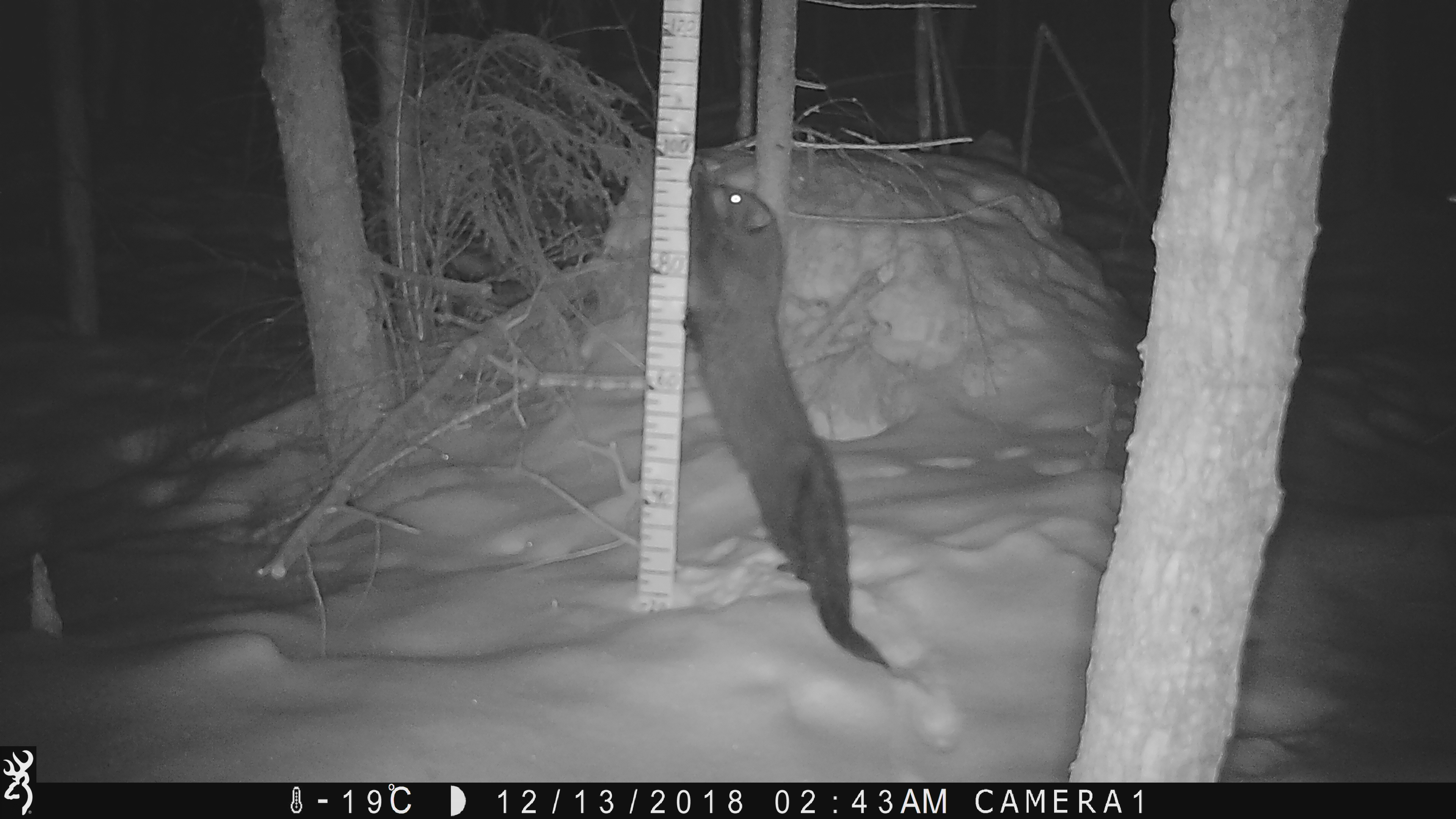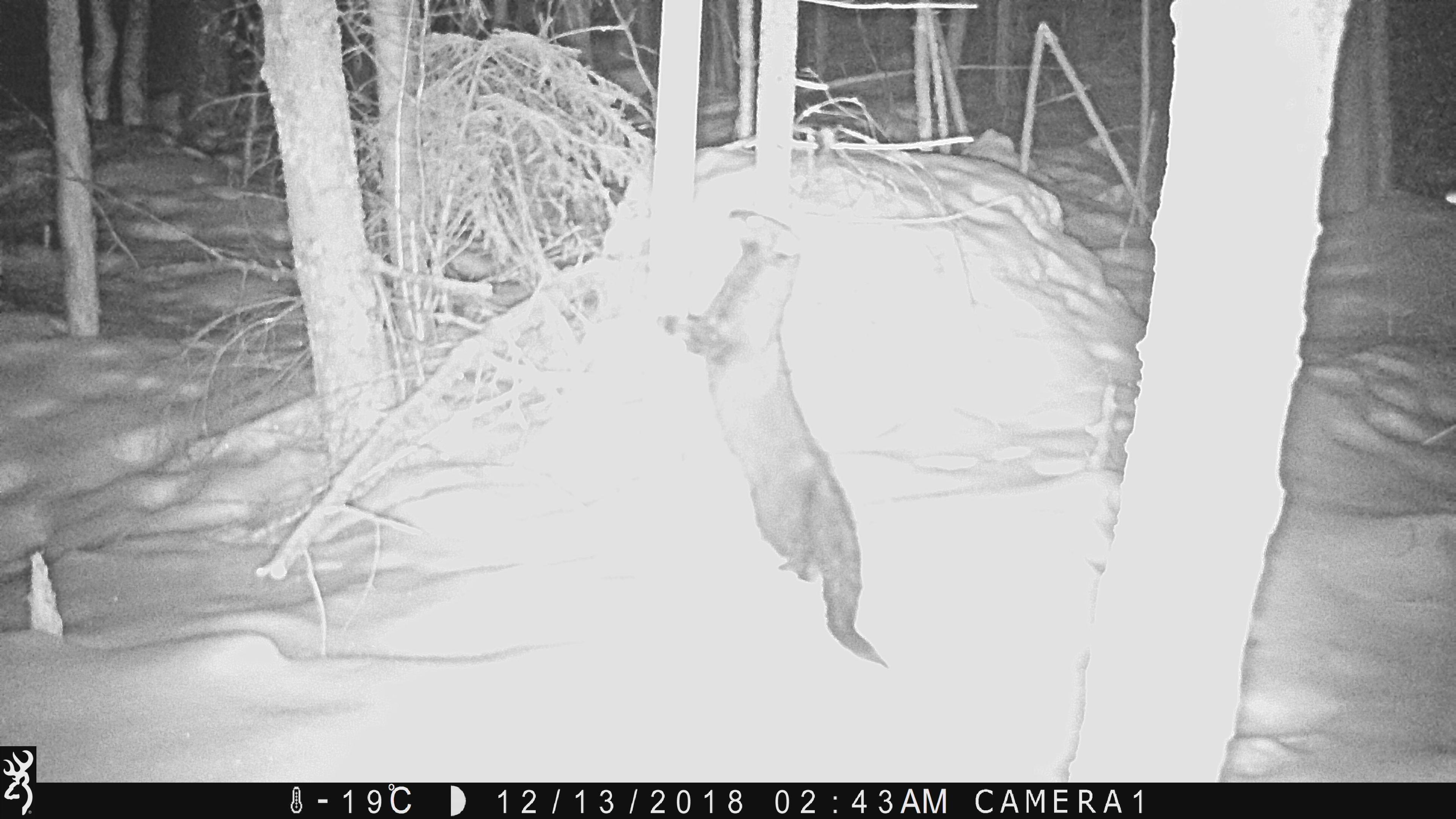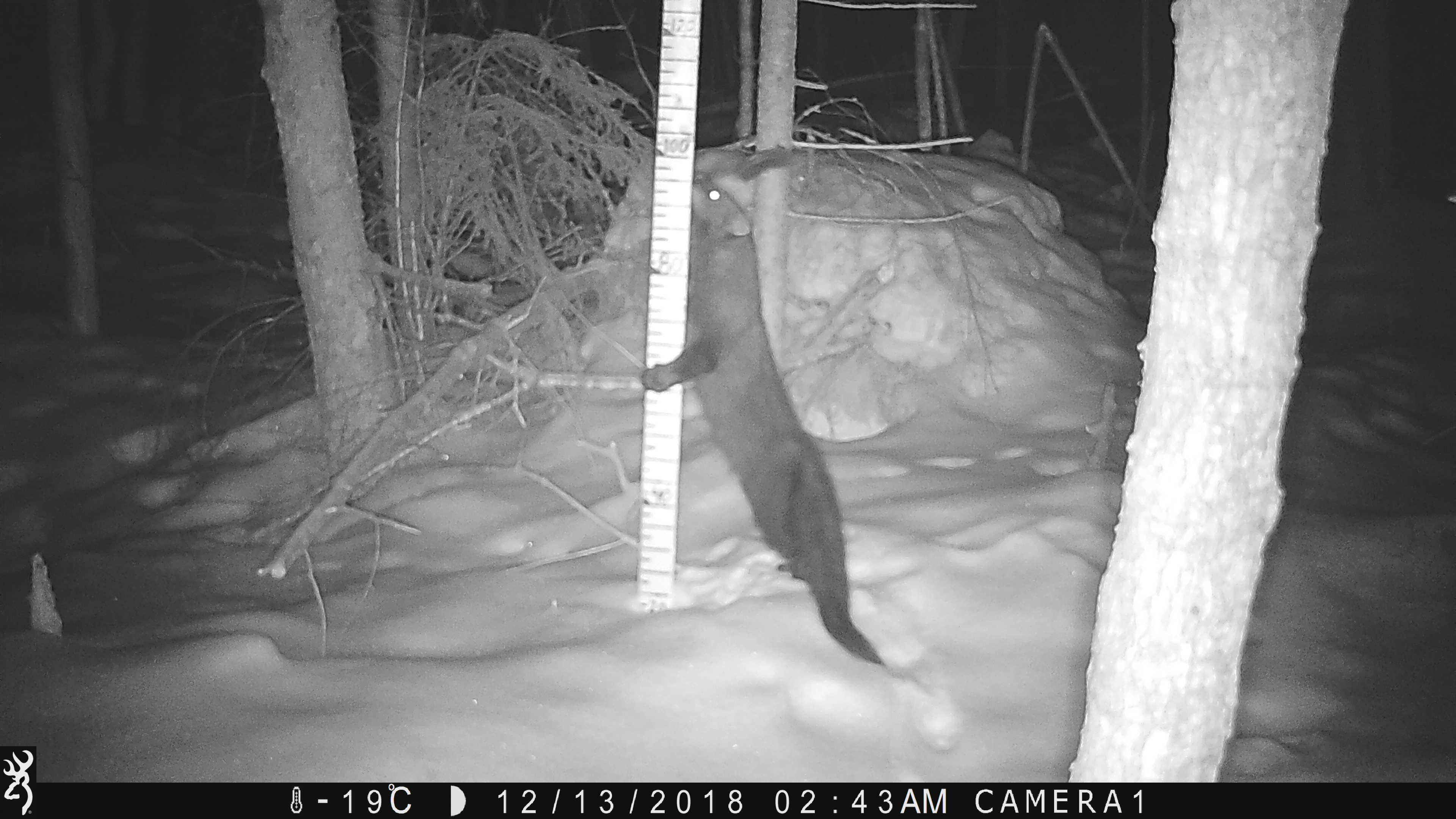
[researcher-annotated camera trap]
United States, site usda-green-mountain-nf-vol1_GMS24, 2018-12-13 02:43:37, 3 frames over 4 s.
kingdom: Animalia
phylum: Chordata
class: Mammalia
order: Carnivora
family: Mustelidae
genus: Pekania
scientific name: Pekania pennanti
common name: fisher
Fisher (Pekania pennanti).